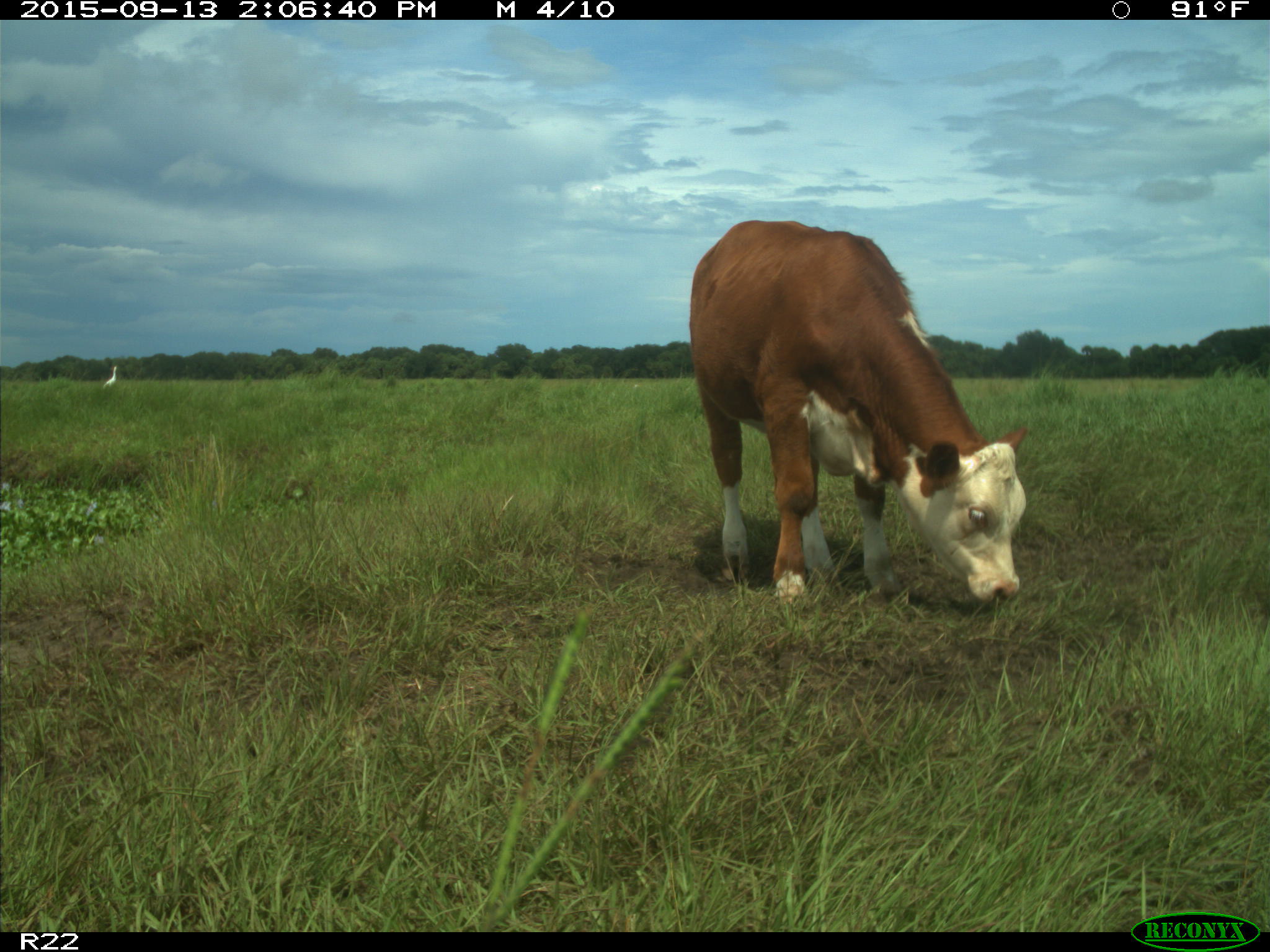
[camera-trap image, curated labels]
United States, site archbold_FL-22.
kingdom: Animalia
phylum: Chordata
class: Mammalia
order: Artiodactyla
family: Bovidae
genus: Bos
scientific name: Bos taurus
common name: domestic cow